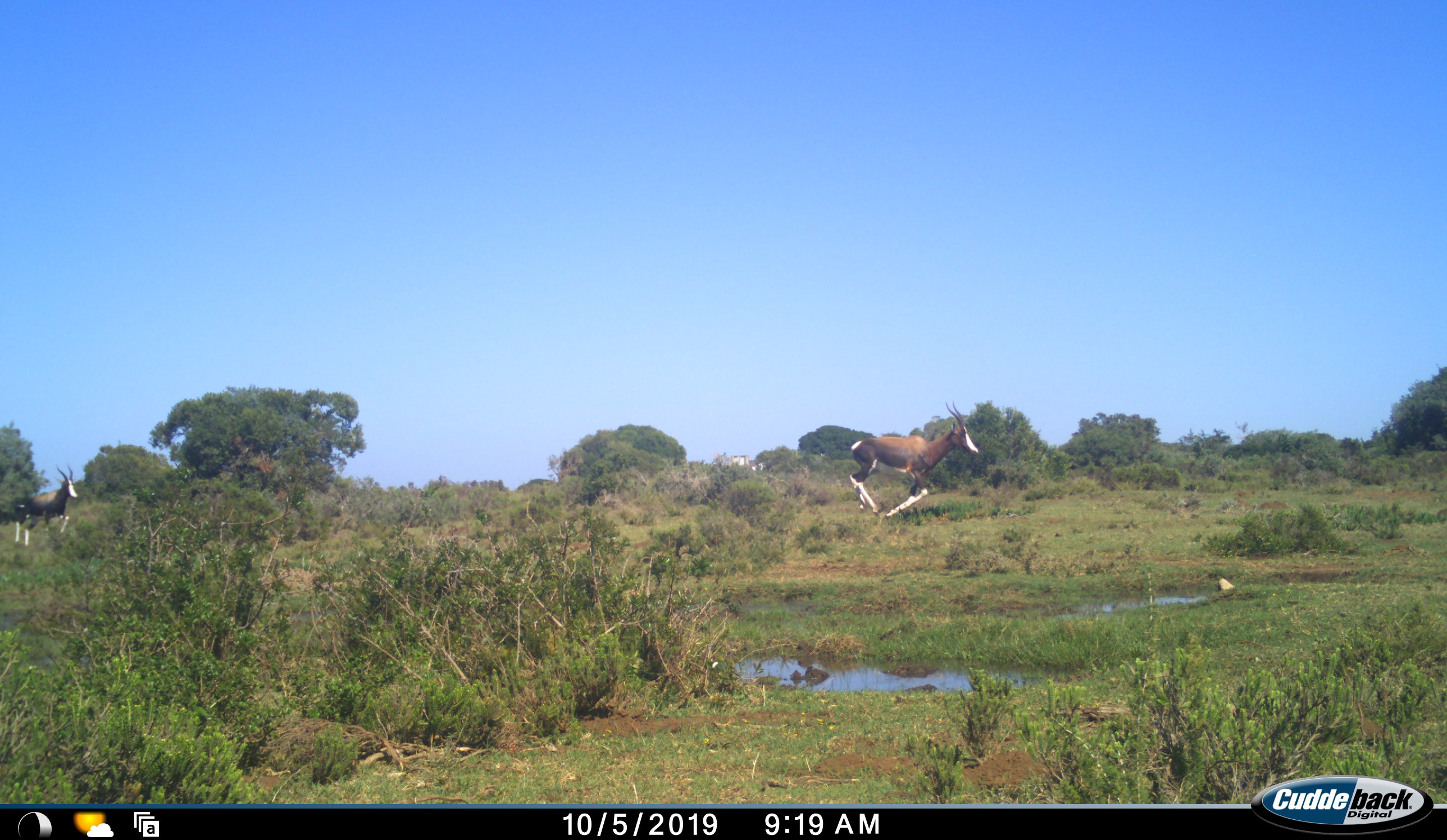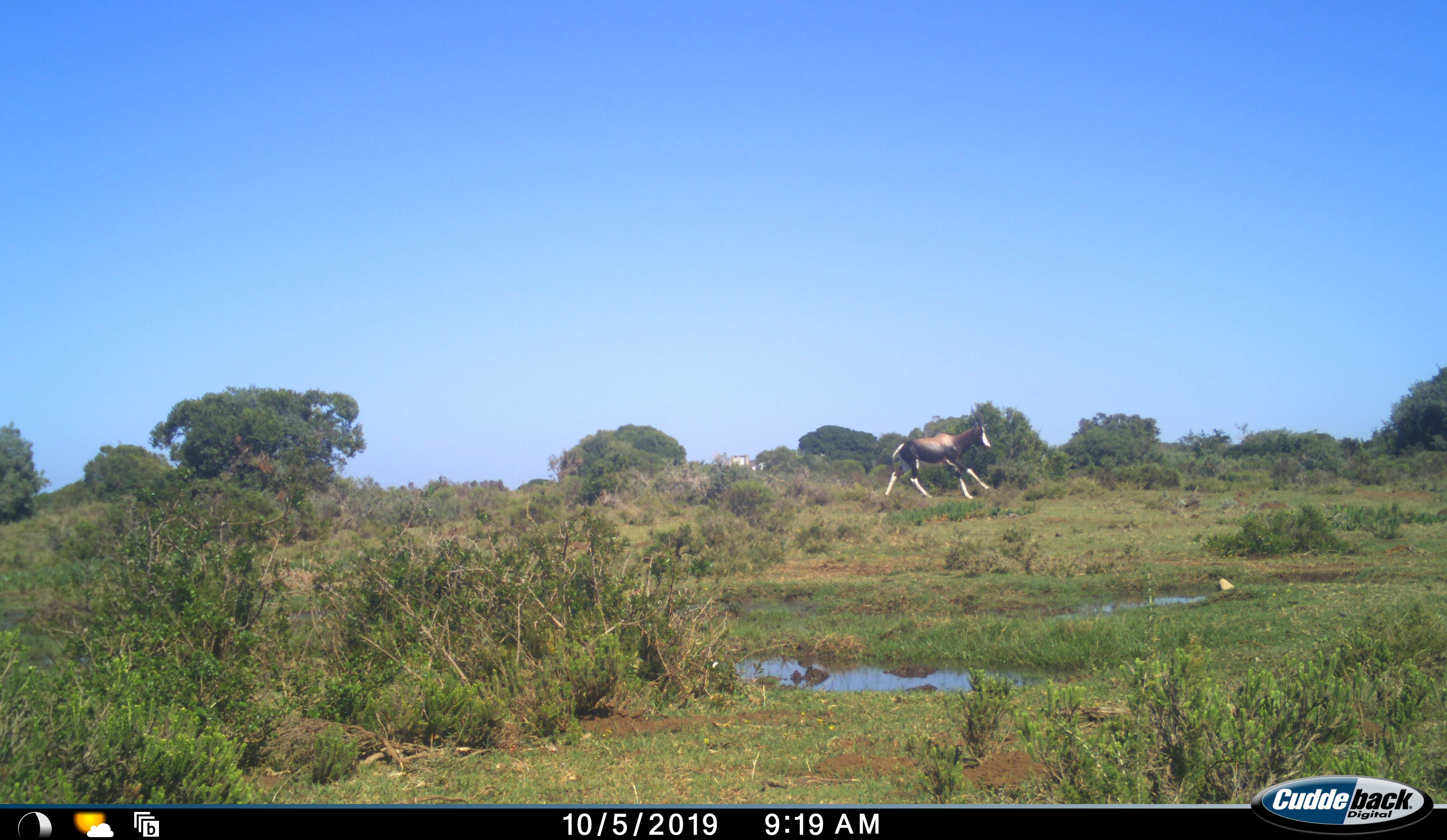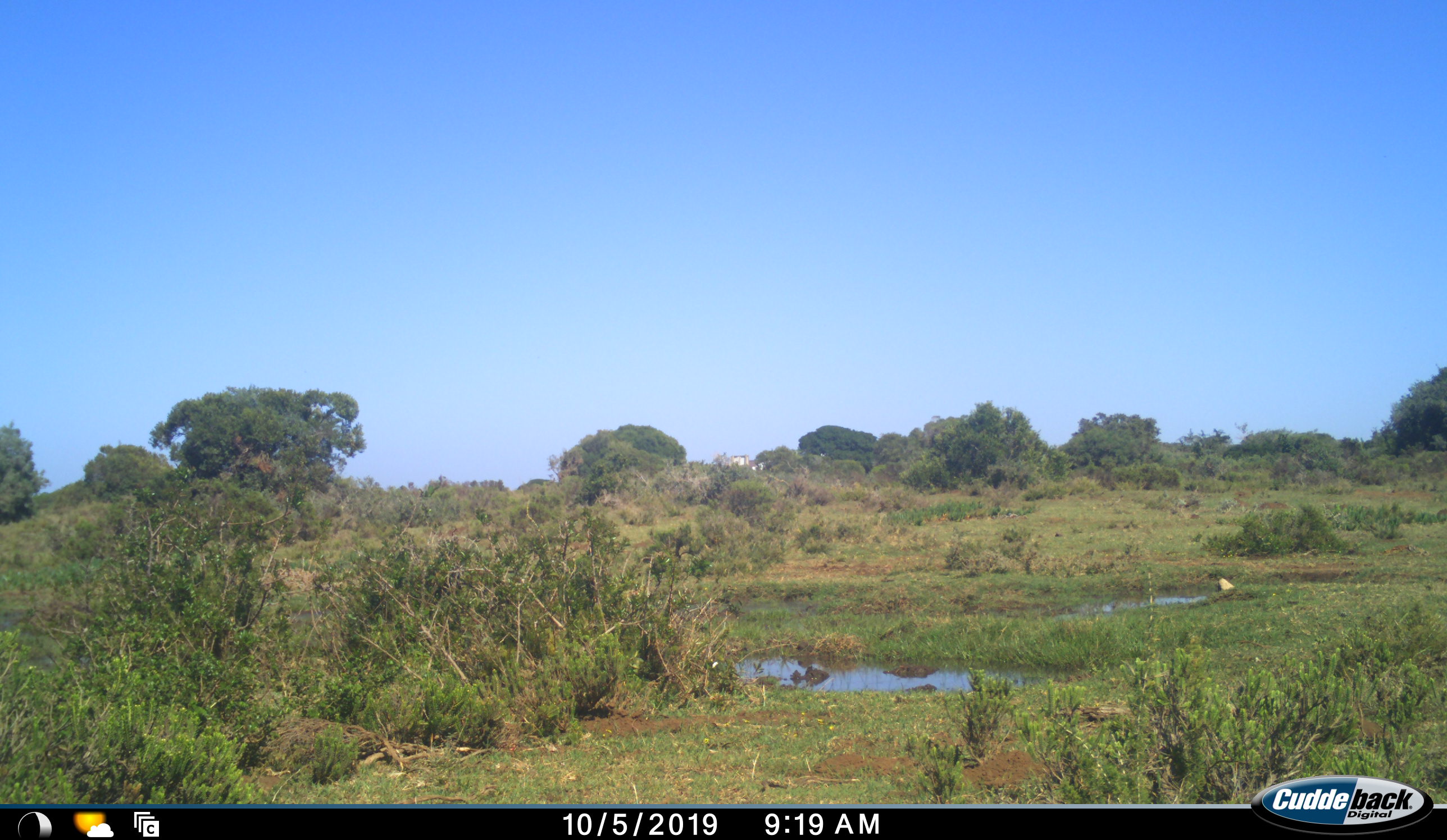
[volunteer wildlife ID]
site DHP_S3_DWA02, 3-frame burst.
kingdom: Animalia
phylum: Chordata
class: Mammalia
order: Artiodactyla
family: Bovidae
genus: Damaliscus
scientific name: Damaliscus pygargus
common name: bontebok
Bontebok (Damaliscus pygargus), count 2. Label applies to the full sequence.